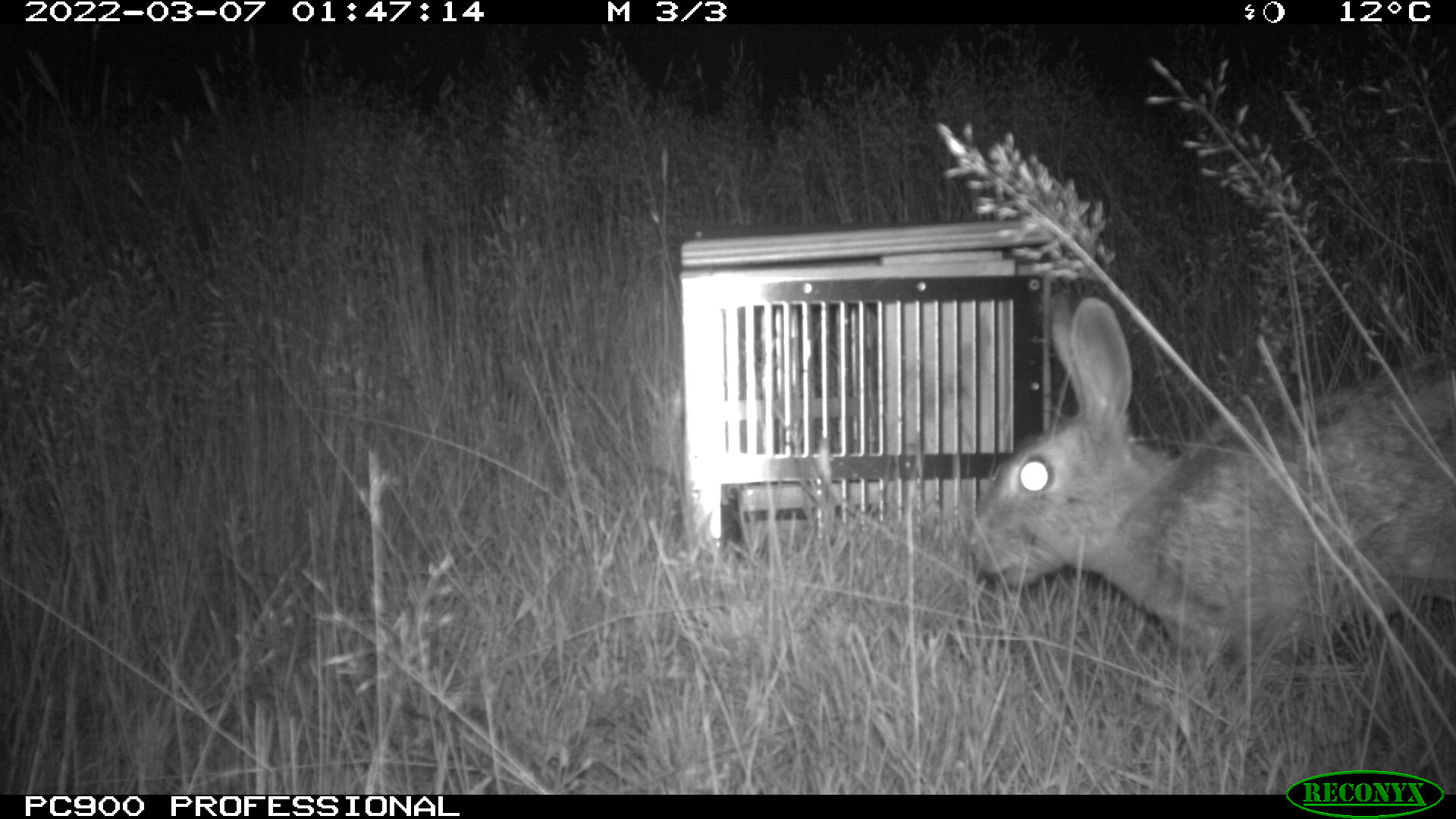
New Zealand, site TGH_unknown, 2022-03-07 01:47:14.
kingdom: Animalia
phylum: Chordata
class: Mammalia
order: Lagomorpha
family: Leporidae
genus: Oryctolagus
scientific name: Oryctolagus cuniculus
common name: european rabbit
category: rabbit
Rabbit (european rabbit) (Oryctolagus cuniculus).